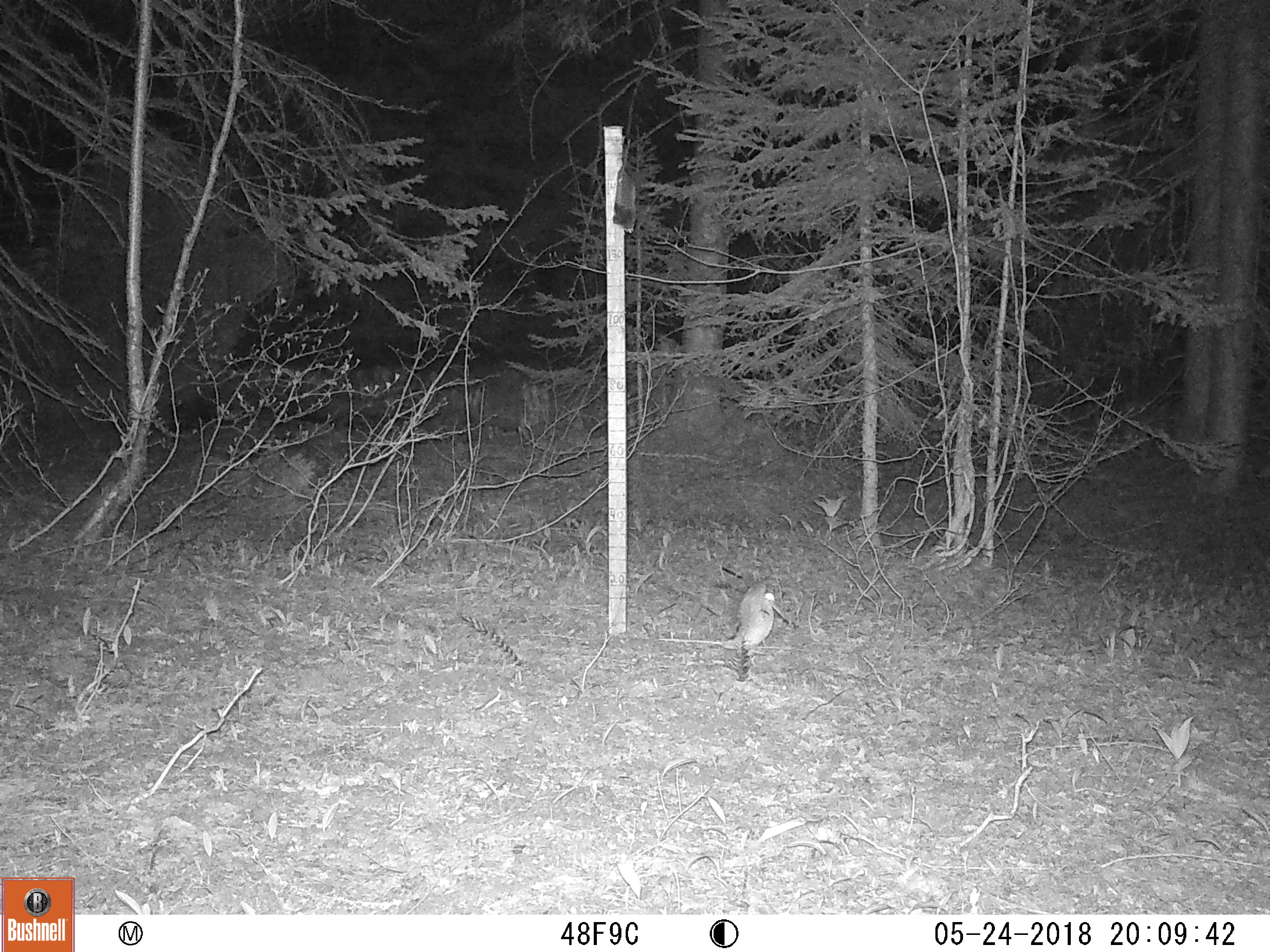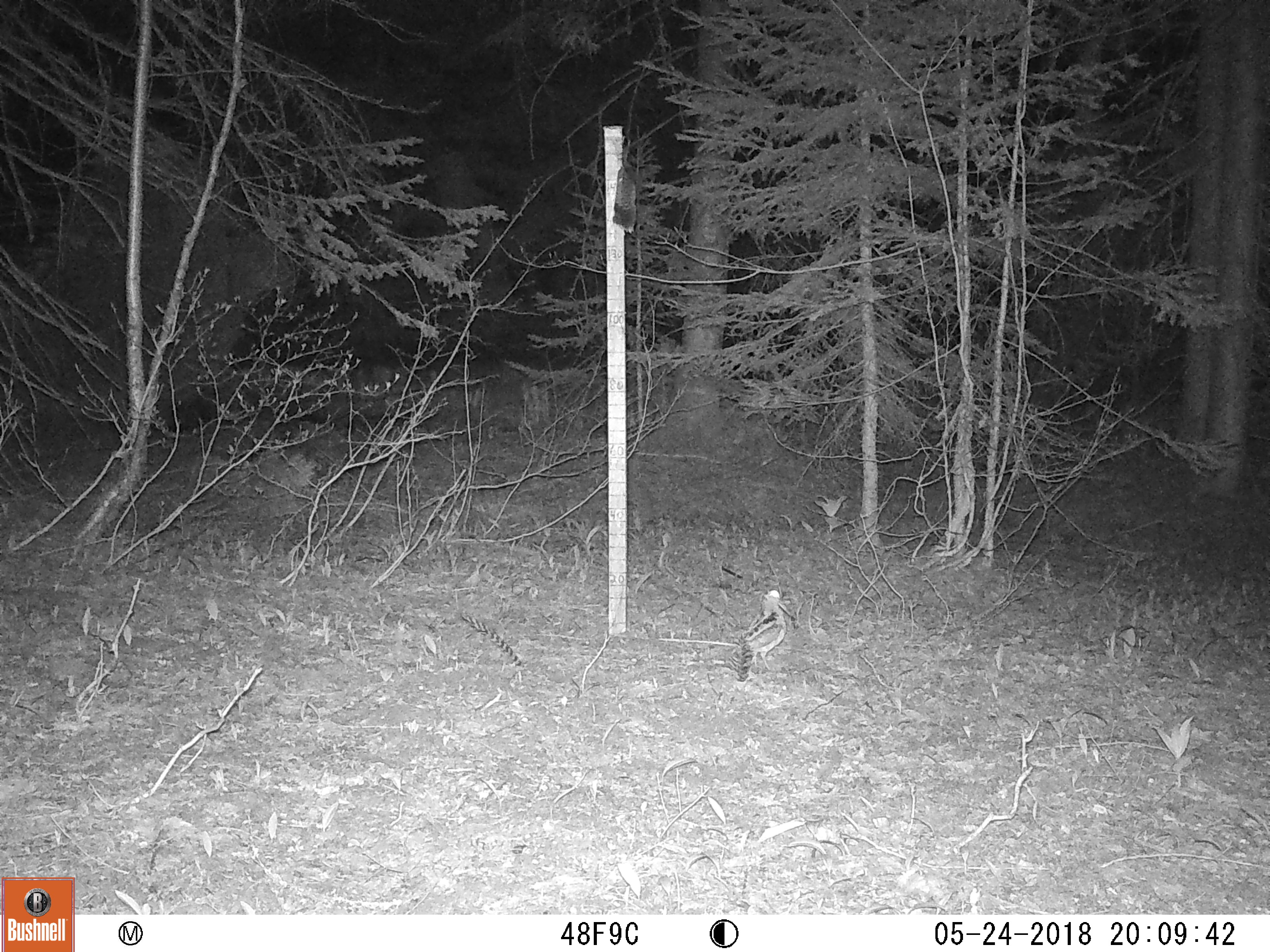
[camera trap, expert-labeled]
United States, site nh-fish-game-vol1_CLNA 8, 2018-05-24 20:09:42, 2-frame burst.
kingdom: Animalia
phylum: Chordata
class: Aves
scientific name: Aves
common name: bird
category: bird sp.